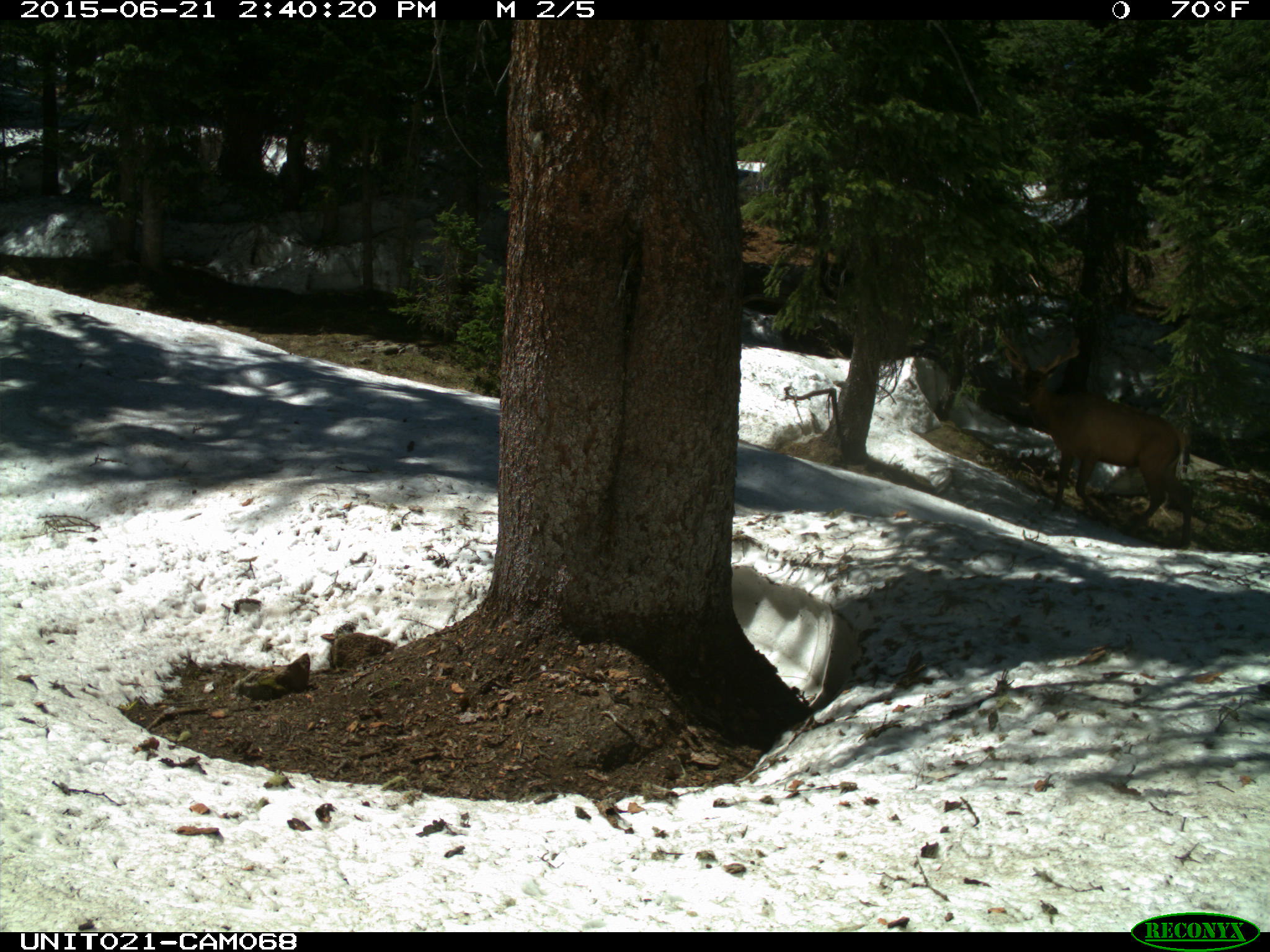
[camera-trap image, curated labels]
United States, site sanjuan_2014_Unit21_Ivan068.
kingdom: Animalia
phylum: Chordata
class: Mammalia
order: Artiodactyla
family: Cervidae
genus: Cervus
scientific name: Cervus elaphus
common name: red deer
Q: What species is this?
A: Cervus elaphus (red deer).